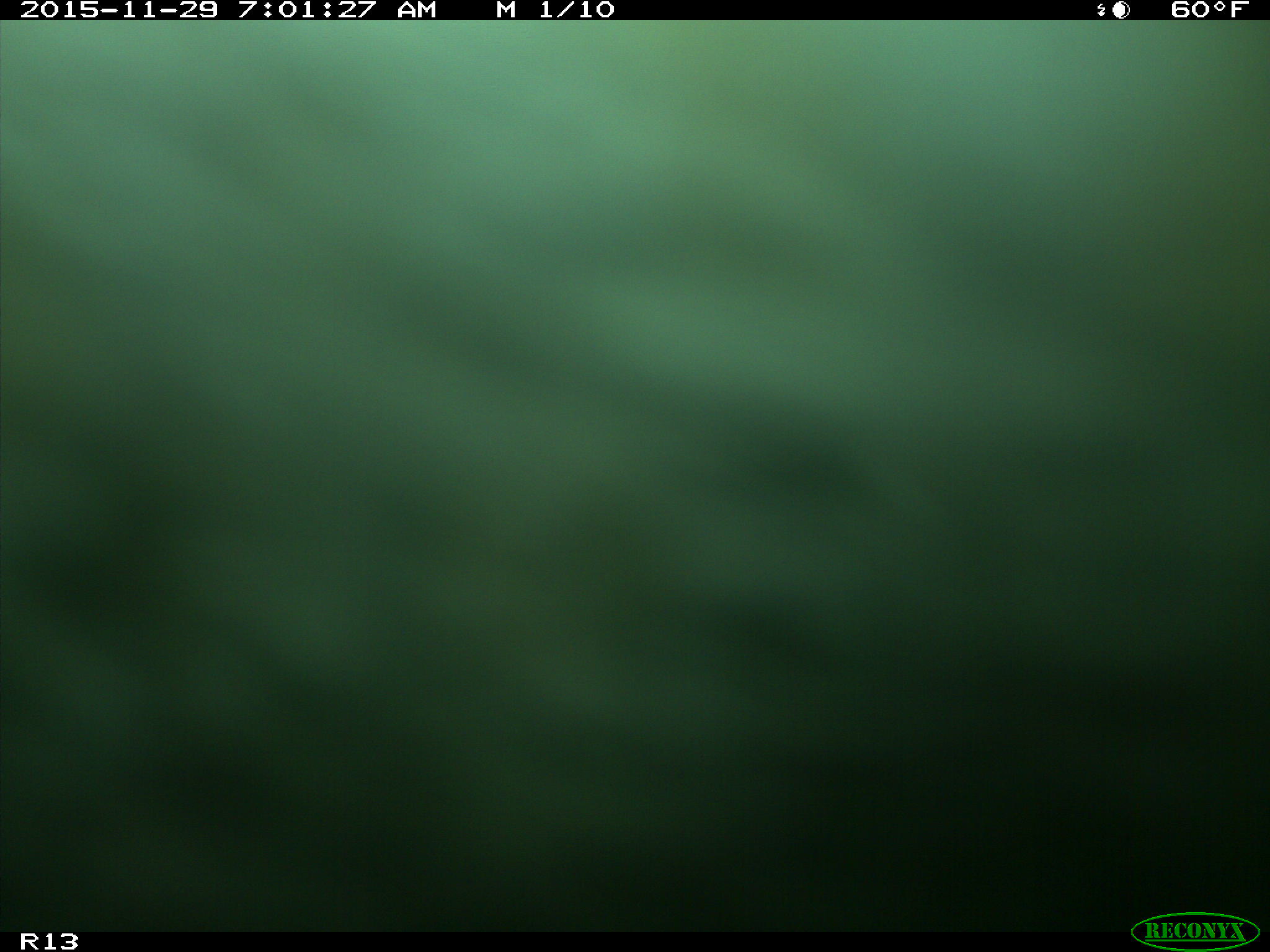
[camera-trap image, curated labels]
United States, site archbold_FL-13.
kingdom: Animalia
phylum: Chordata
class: Mammalia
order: Artiodactyla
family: Bovidae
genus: Bos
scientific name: Bos taurus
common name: domestic cow